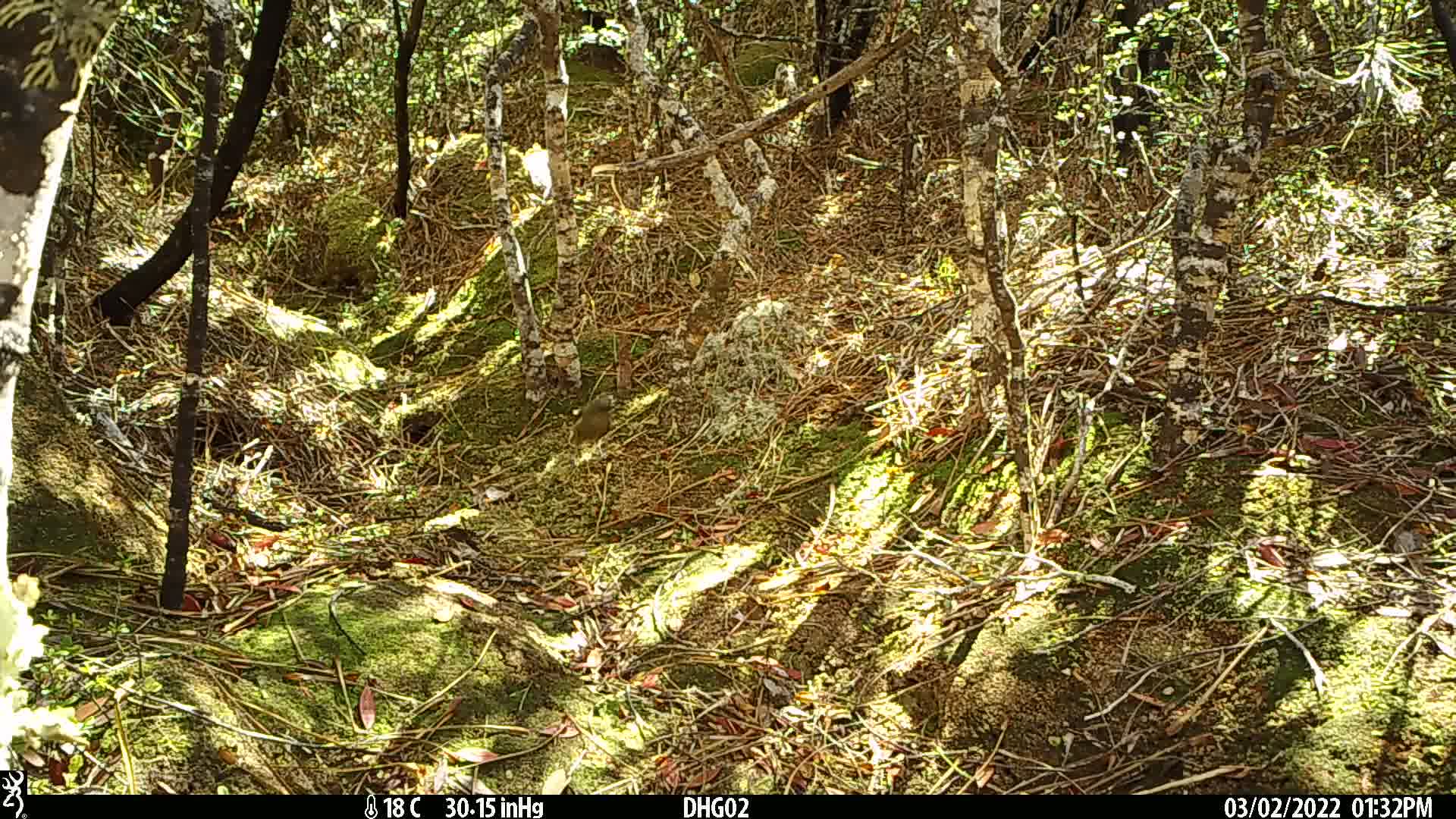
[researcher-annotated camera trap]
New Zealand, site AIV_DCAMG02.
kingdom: Animalia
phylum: Chordata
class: Aves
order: Passeriformes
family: Meliphagidae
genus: Anthornis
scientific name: Anthornis melanura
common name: new zealand bellbird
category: bellbird